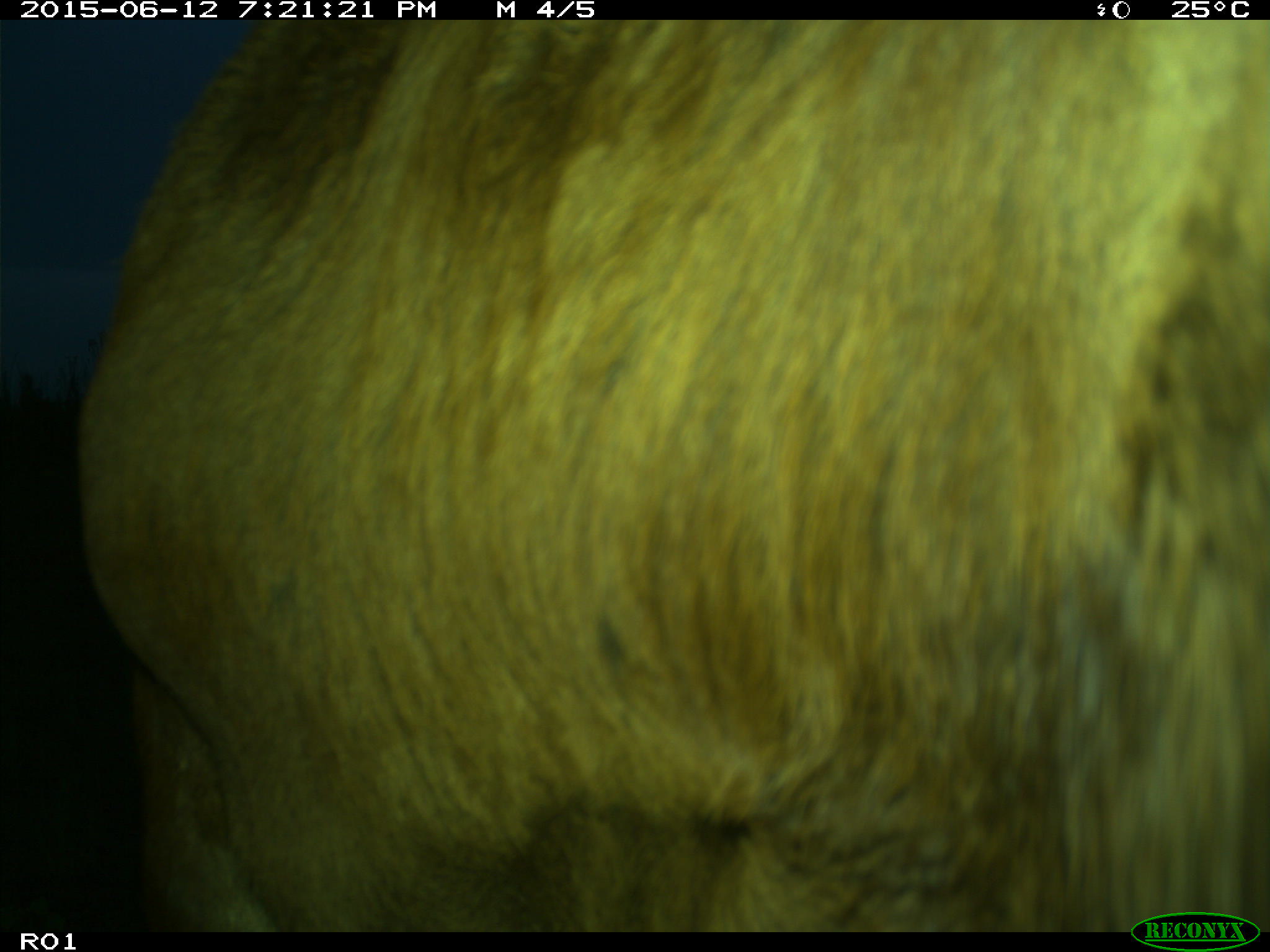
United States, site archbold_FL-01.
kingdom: Animalia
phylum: Chordata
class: Mammalia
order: Artiodactyla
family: Bovidae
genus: Bos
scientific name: Bos taurus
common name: domestic cow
Bos taurus (domestic cow).